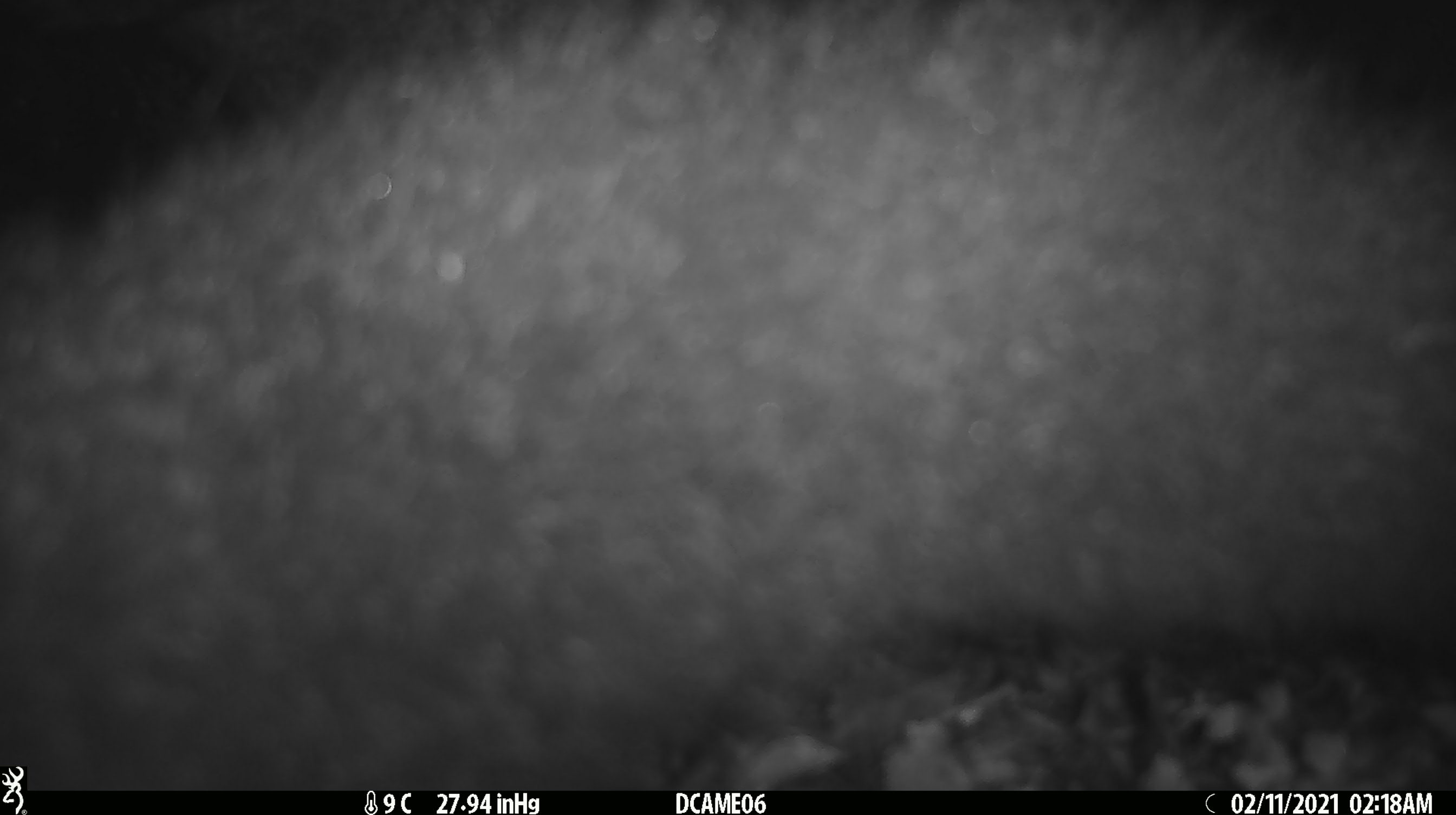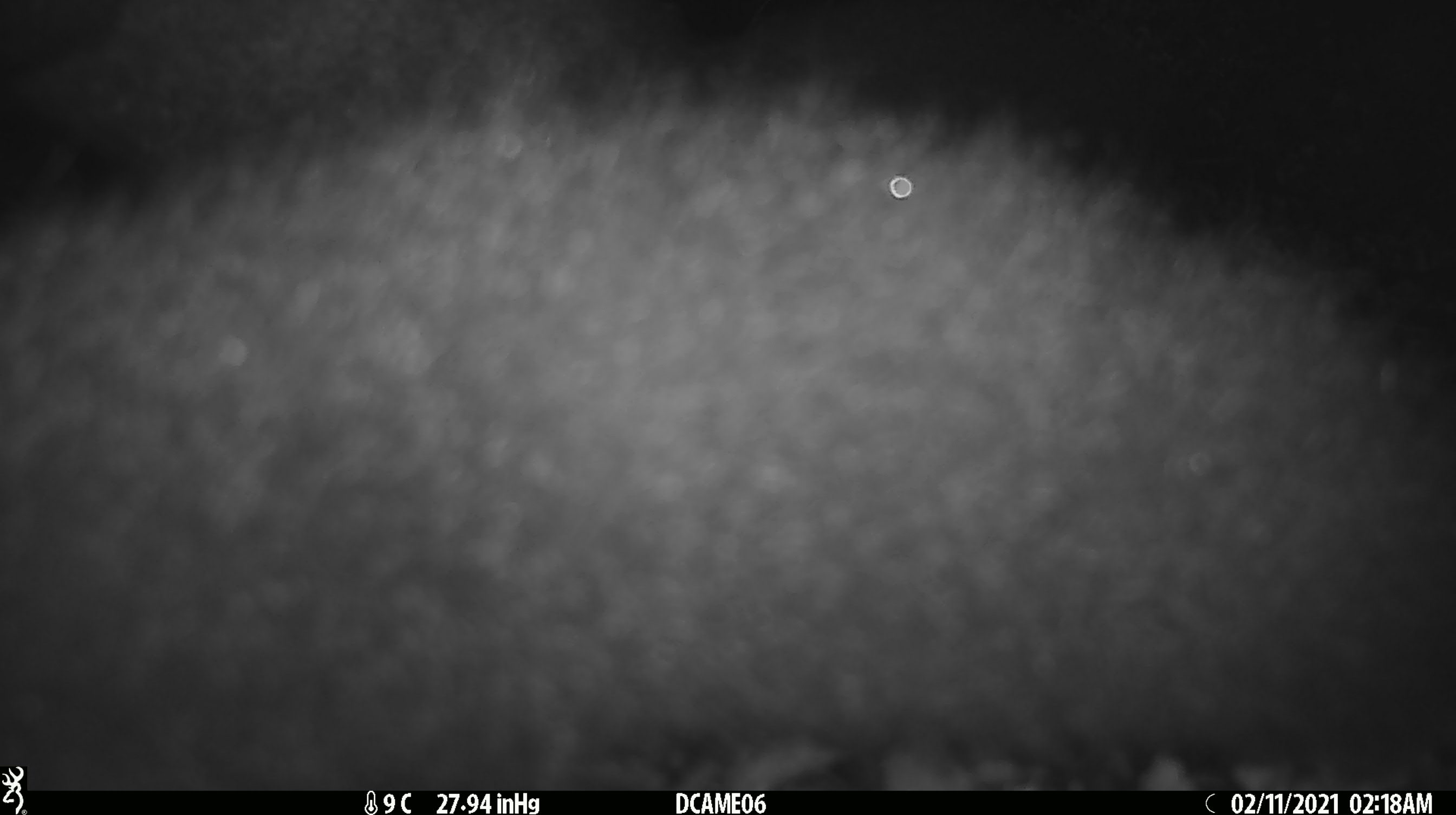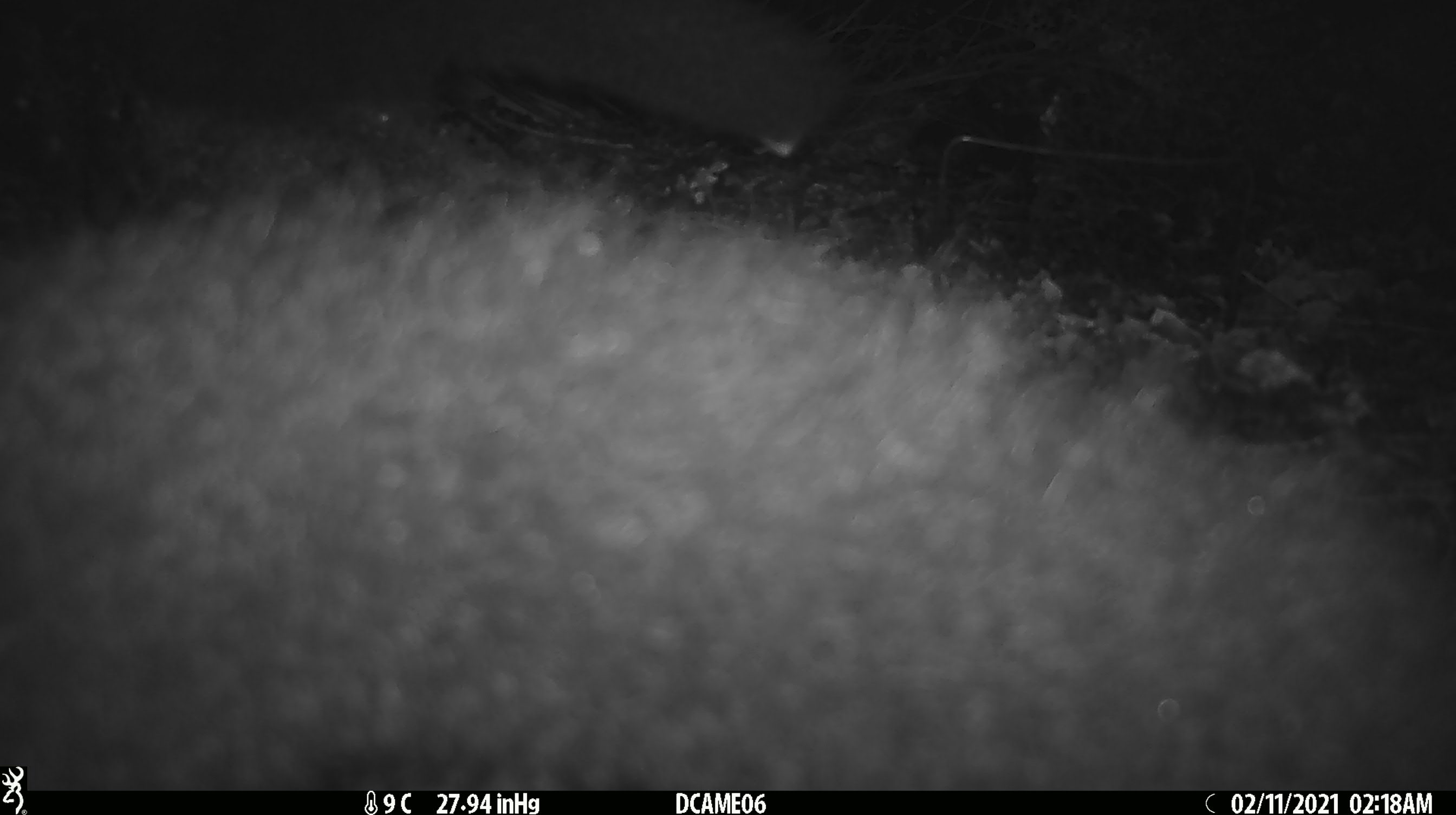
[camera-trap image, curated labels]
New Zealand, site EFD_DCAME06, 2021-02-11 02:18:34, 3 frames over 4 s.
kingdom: Animalia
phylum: Chordata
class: Mammalia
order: Diprotodontia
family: Phalangeridae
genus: Trichosurus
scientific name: Trichosurus vulpecula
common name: common brushtail possum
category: possum